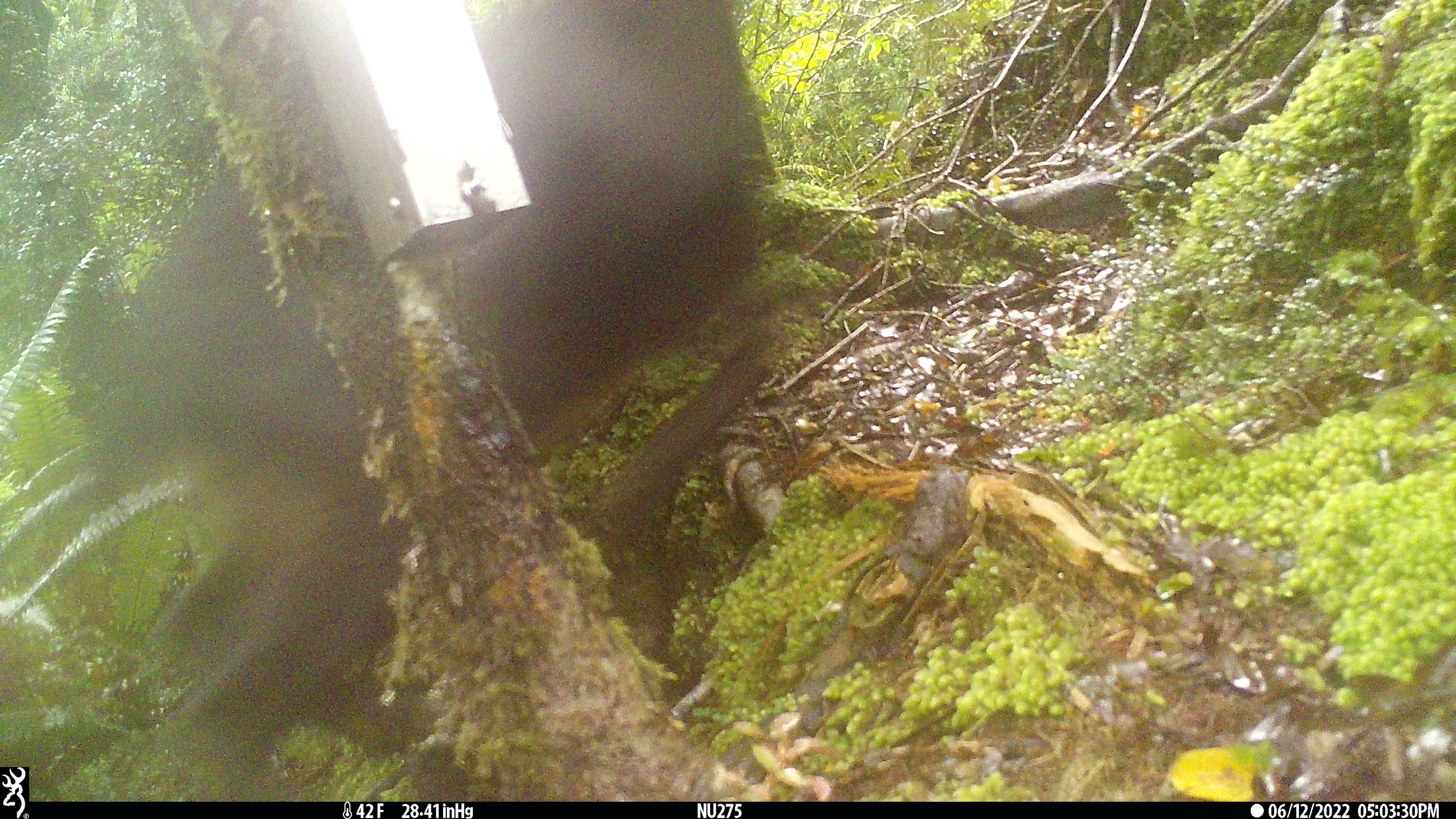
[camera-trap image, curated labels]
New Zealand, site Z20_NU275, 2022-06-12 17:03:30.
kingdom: Animalia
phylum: Chordata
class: Mammalia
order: Artiodactyla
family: Bovidae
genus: Rupicapra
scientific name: Rupicapra rupicapra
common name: alpine chamois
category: chamois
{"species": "chamois (alpine chamois) (Rupicapra rupicapra)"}